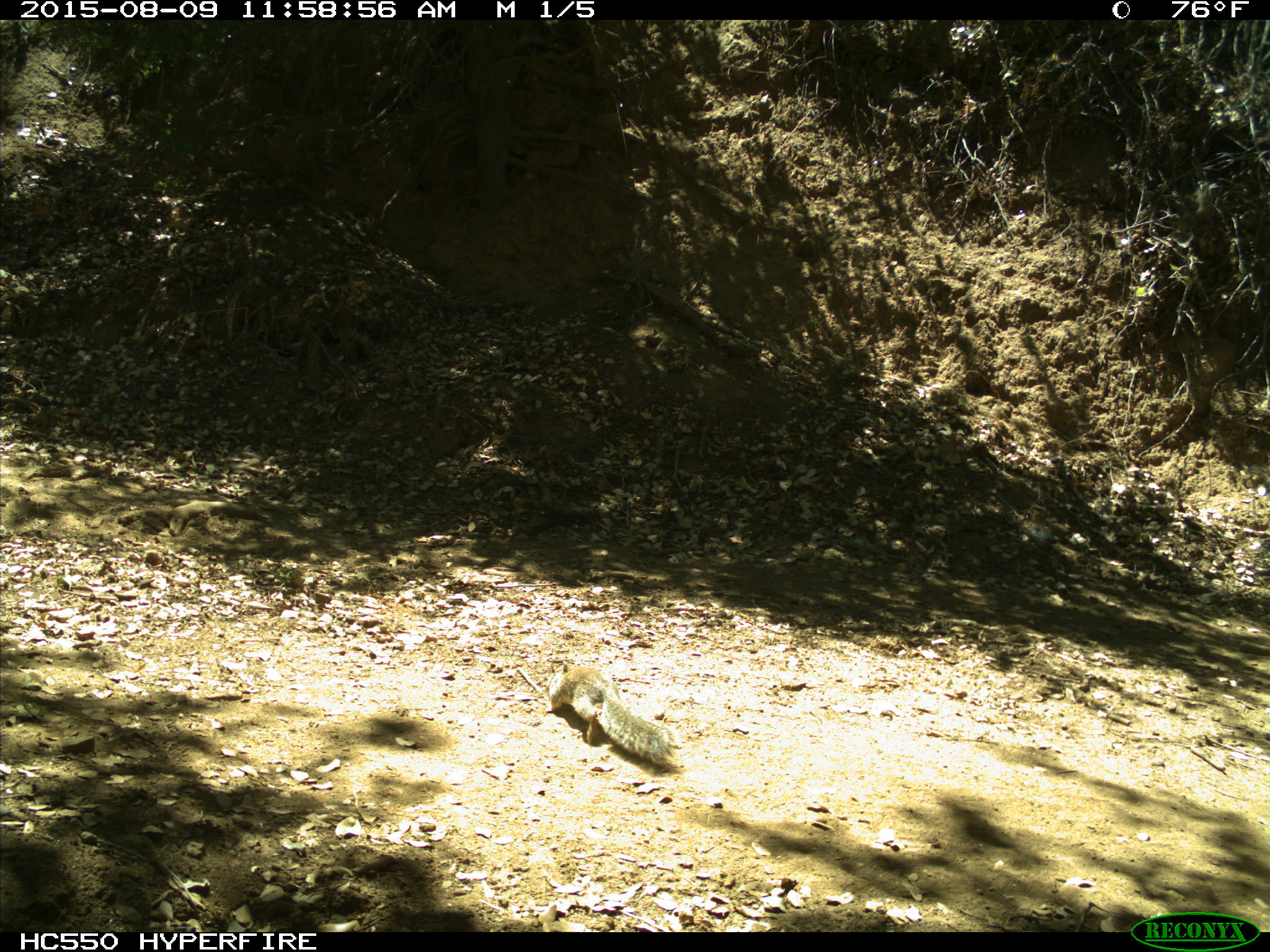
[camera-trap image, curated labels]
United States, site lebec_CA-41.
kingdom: Animalia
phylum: Chordata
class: Mammalia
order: Rodentia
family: Sciuridae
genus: Otospermophilus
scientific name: Otospermophilus beecheyi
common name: california ground squirrel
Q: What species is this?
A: Otospermophilus beecheyi (california ground squirrel).